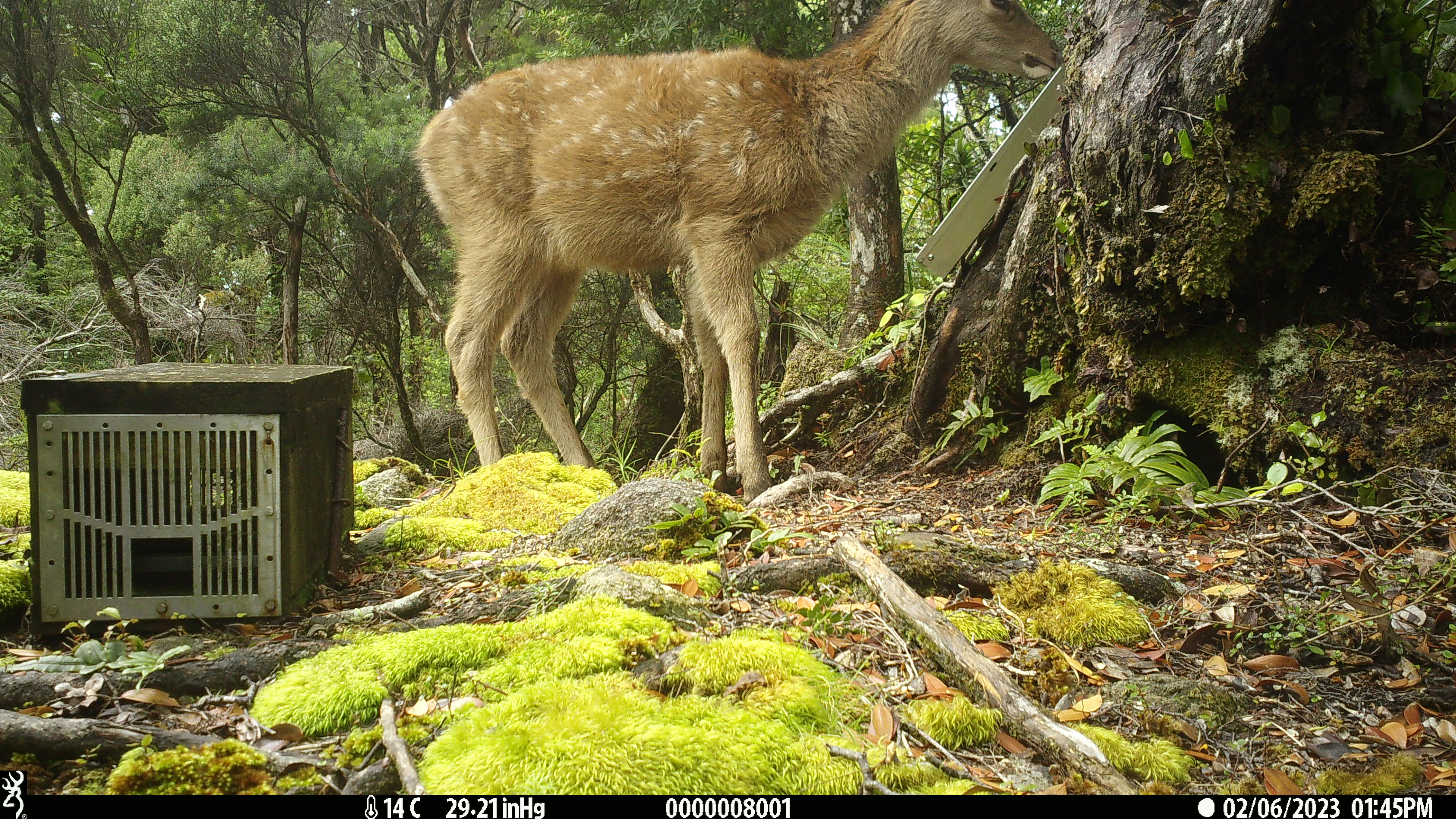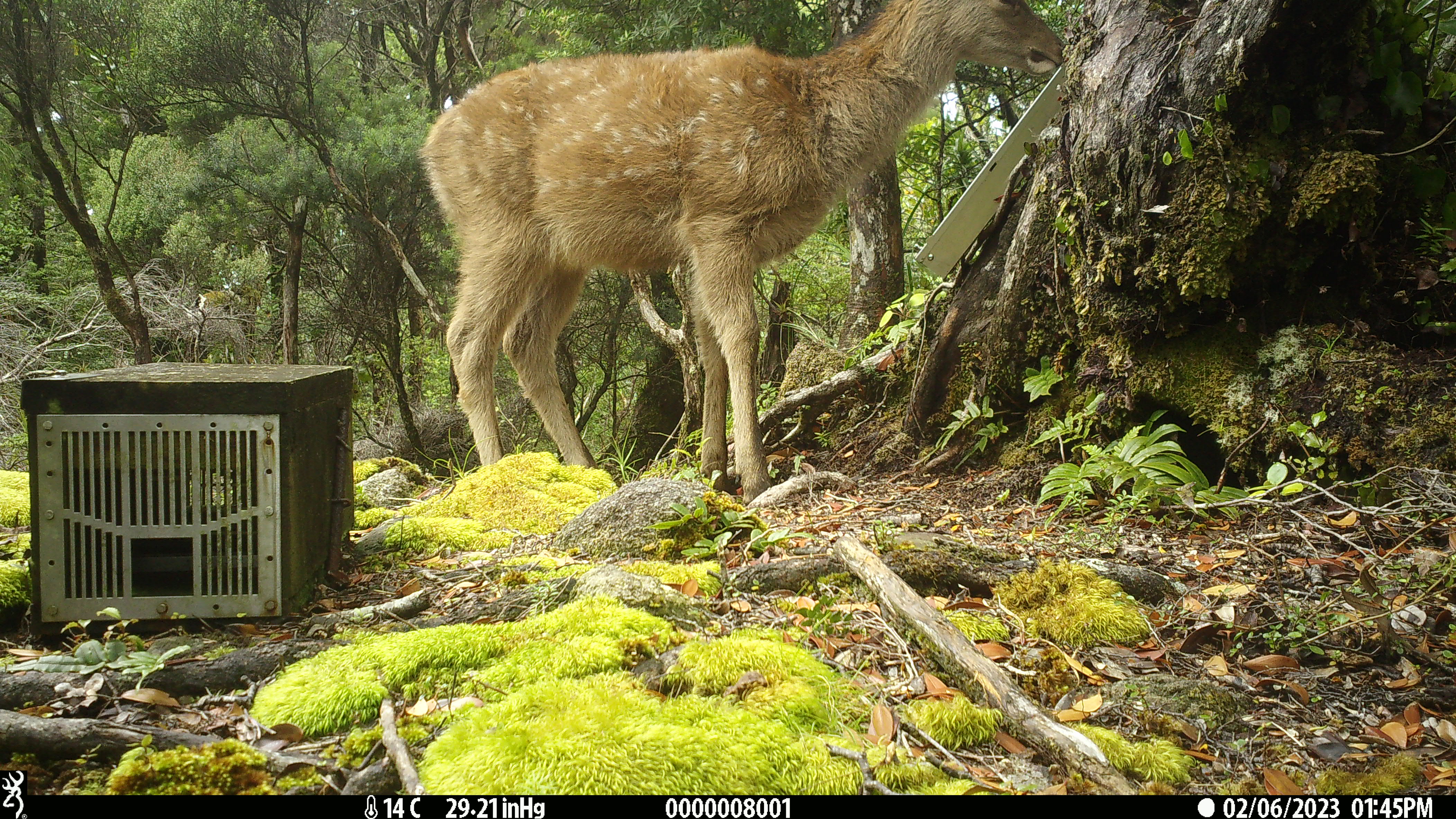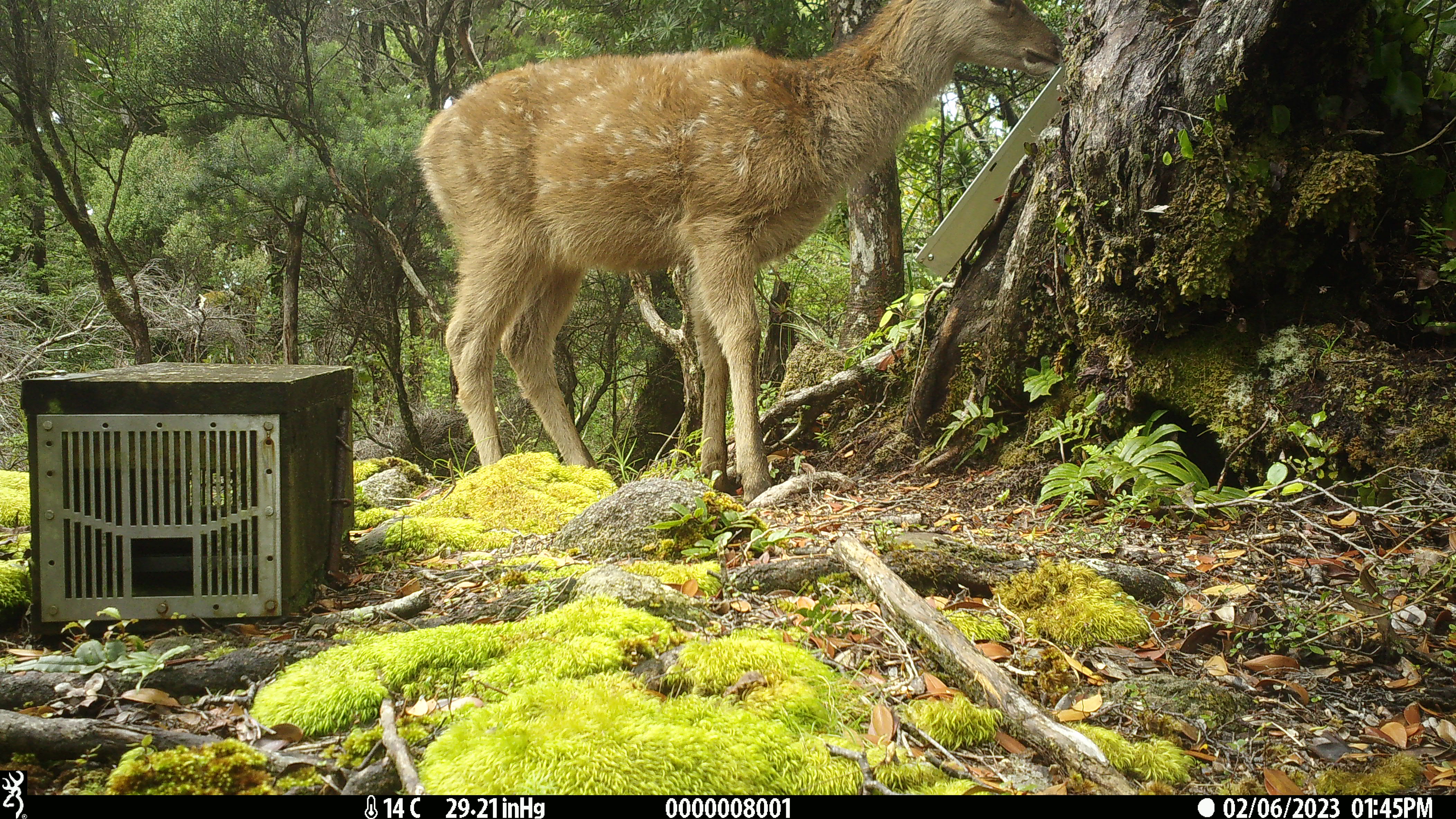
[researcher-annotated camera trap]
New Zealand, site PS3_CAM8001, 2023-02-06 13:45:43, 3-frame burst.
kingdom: Animalia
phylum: Chordata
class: Mammalia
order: Artiodactyla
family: Cervidae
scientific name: Cervidae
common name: deer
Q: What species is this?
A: Deer (Cervidae).